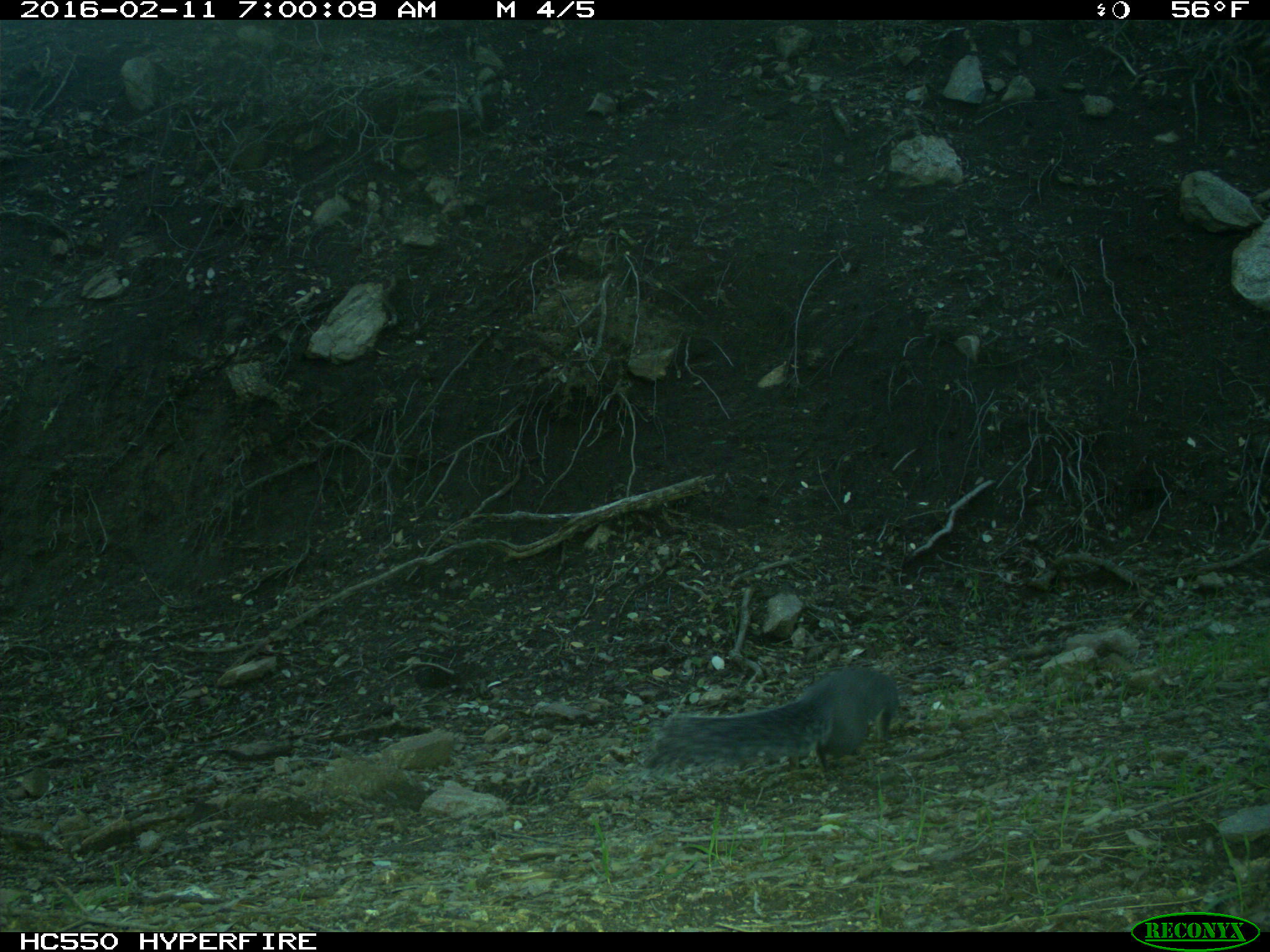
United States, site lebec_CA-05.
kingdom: Animalia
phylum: Chordata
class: Mammalia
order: Rodentia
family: Sciuridae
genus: Sciurus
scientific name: Sciurus carolinensis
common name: eastern gray squirrel